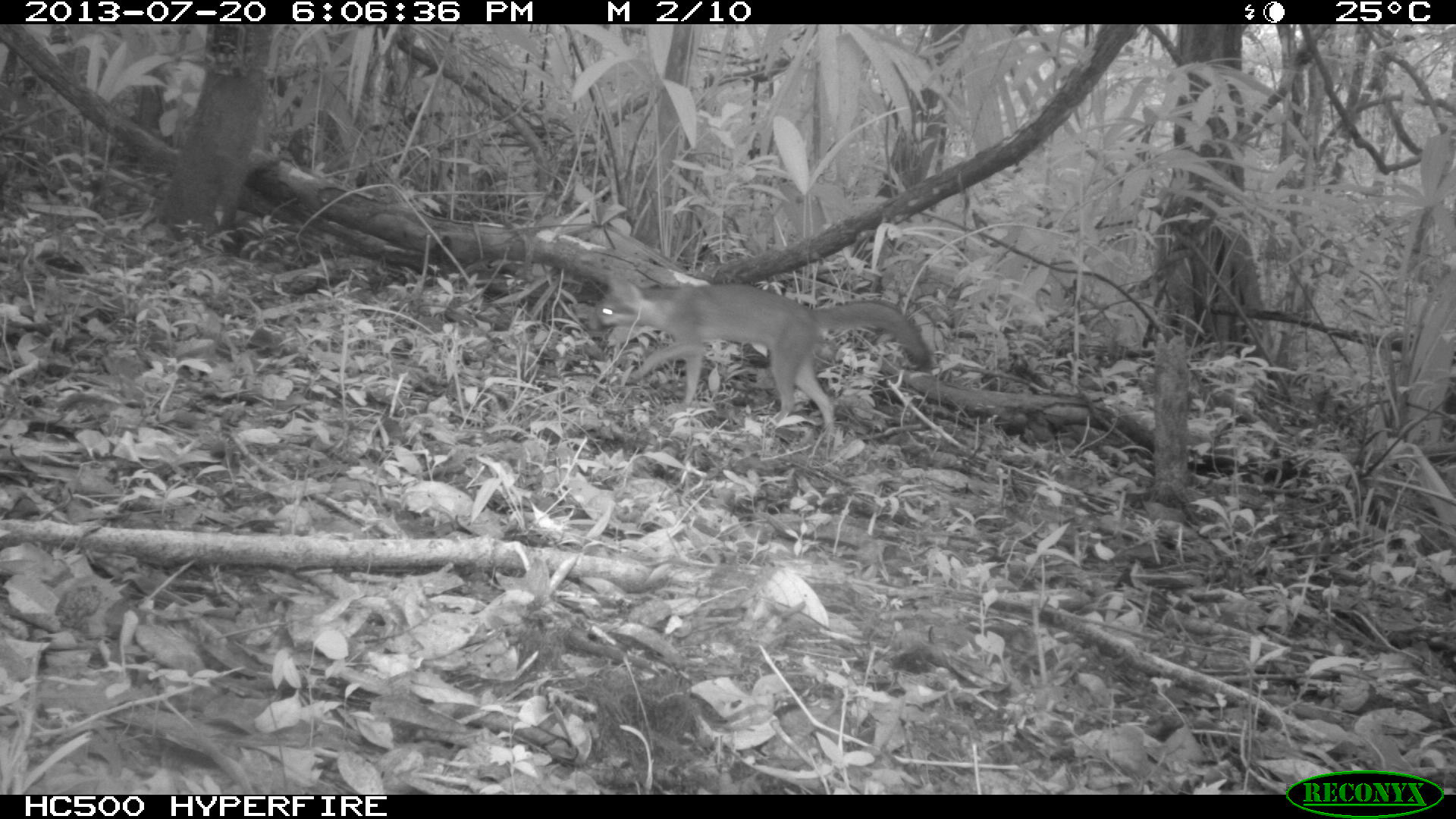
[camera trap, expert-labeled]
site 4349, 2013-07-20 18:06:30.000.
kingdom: Animalia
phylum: Chordata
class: Mammalia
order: Carnivora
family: Canidae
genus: Urocyon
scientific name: Urocyon cinereoargenteus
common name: gray fox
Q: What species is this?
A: Urocyon cinereoargenteus (gray fox).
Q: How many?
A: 1.